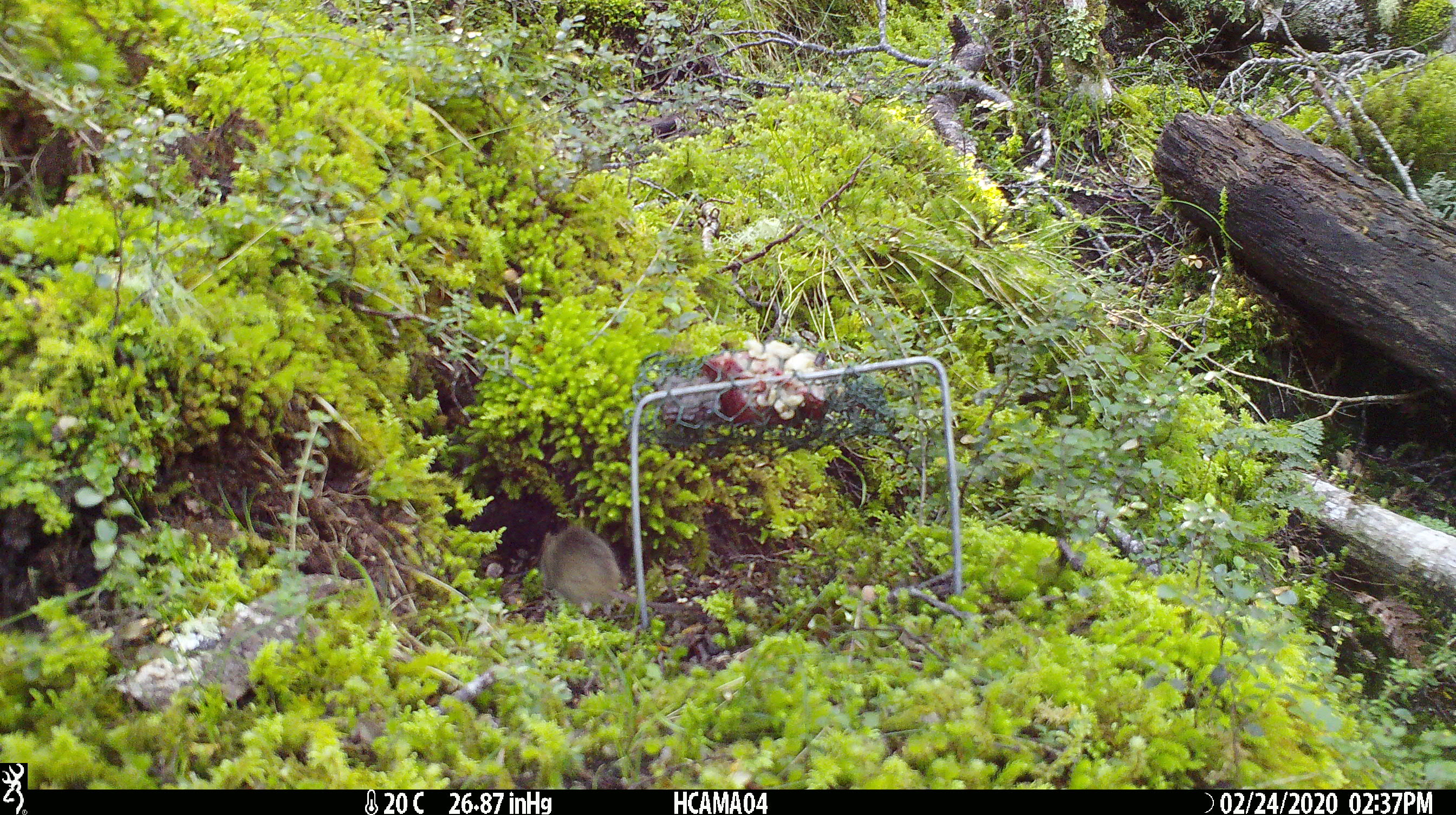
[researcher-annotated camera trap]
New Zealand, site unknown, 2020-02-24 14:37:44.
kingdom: Animalia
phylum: Chordata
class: Mammalia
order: Rodentia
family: Muridae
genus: Mus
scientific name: Mus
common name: mouse